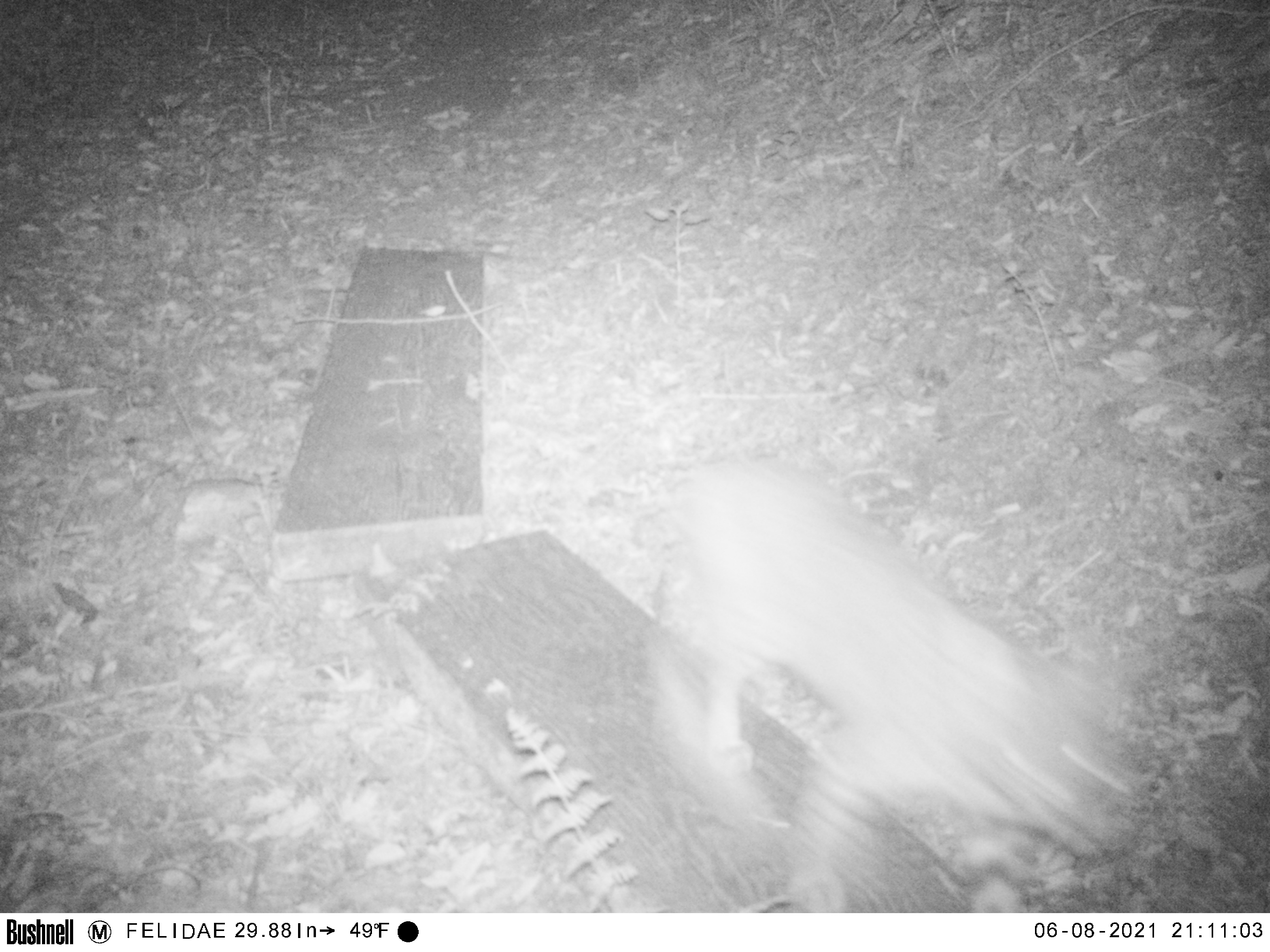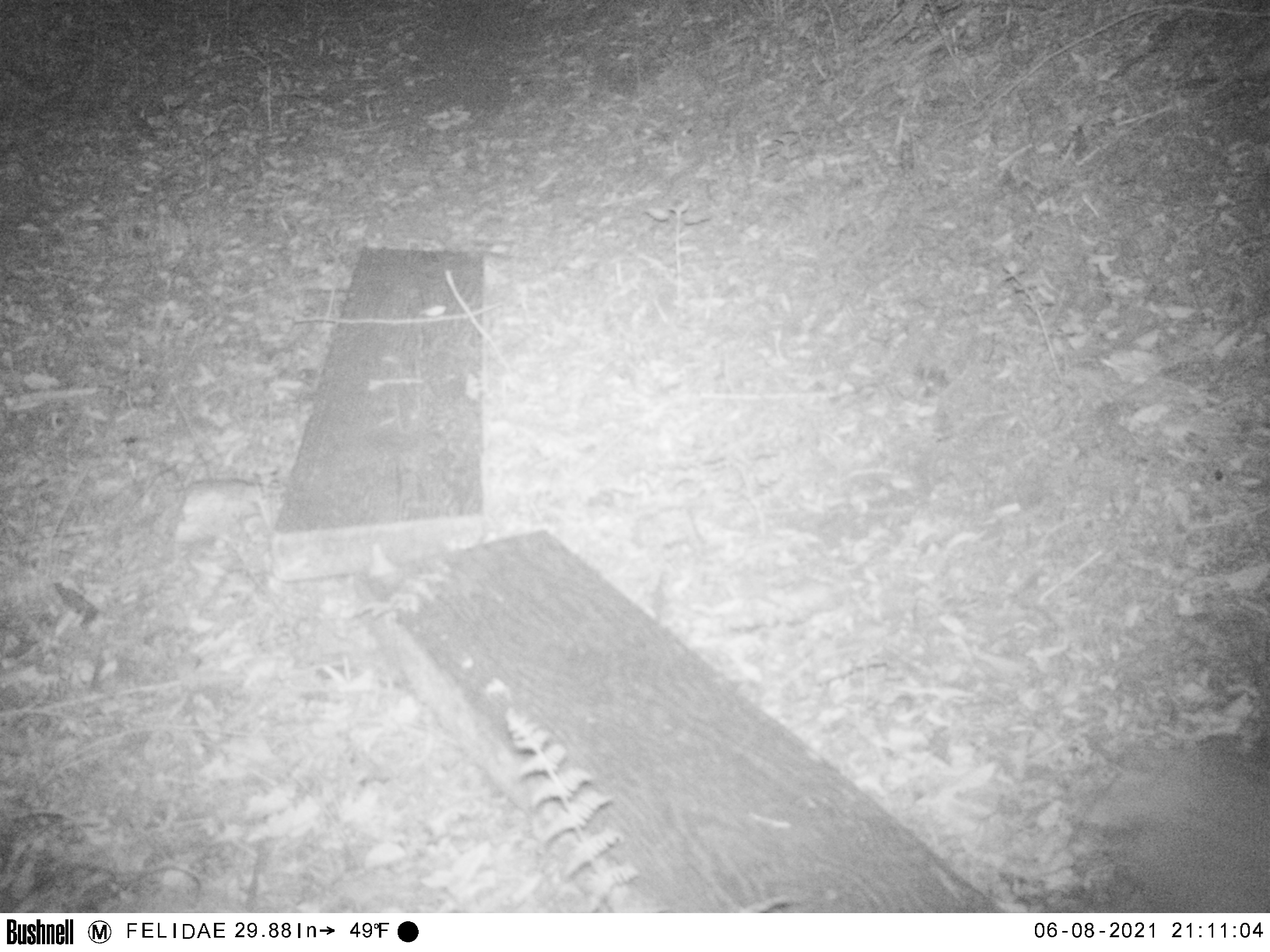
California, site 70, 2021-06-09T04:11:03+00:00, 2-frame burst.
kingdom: Animalia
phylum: Chordata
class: Mammalia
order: Carnivora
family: Felidae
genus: Lynx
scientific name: Lynx rufus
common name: bobcat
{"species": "bobcat (Lynx rufus)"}